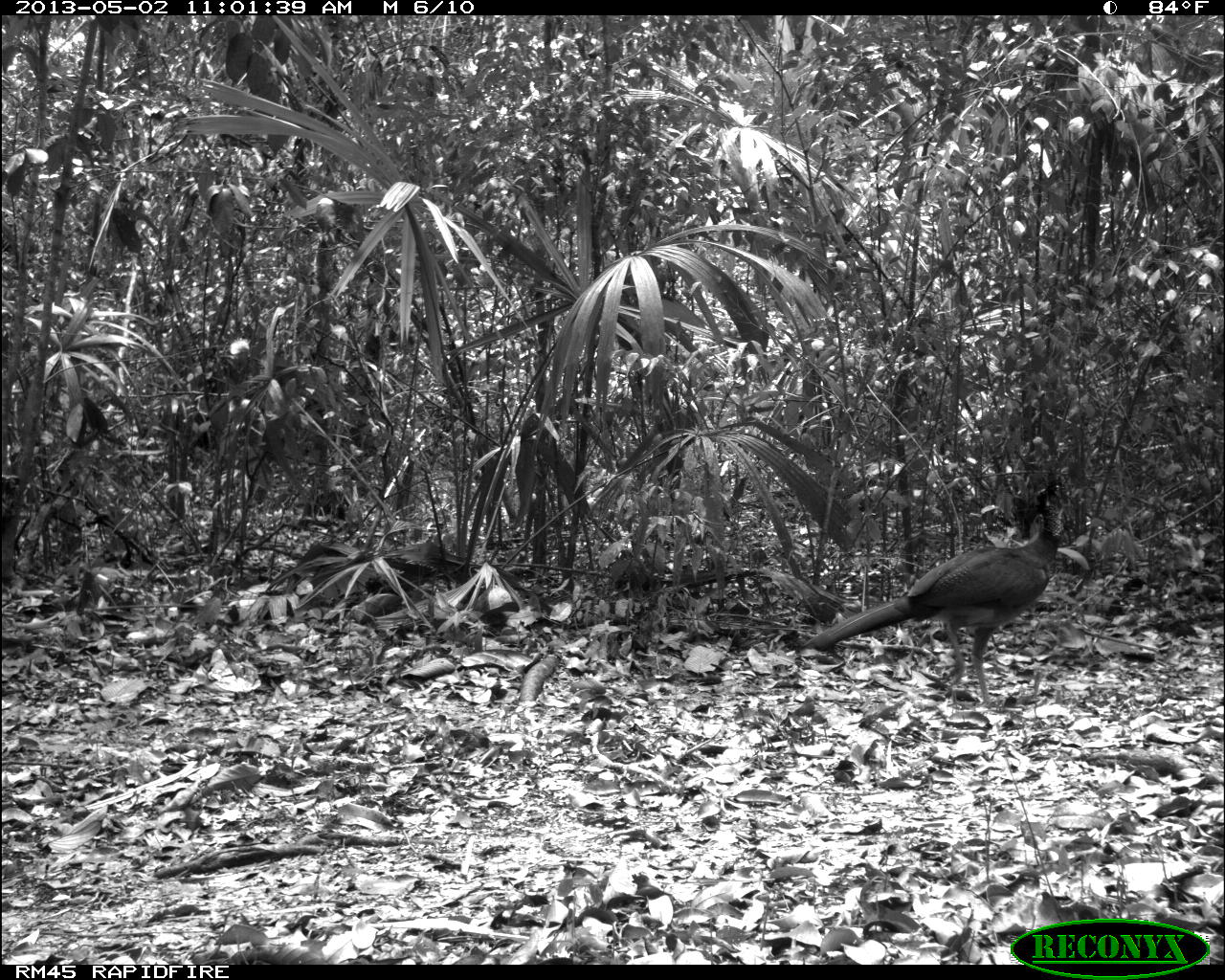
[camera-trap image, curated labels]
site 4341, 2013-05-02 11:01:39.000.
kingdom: Animalia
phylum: Chordata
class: Aves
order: Galliformes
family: Cracidae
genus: Crax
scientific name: Crax rubra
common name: great curassow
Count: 1.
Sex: female.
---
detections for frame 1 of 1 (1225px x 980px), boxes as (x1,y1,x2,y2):
crax rubra: (802,474,1069,709)